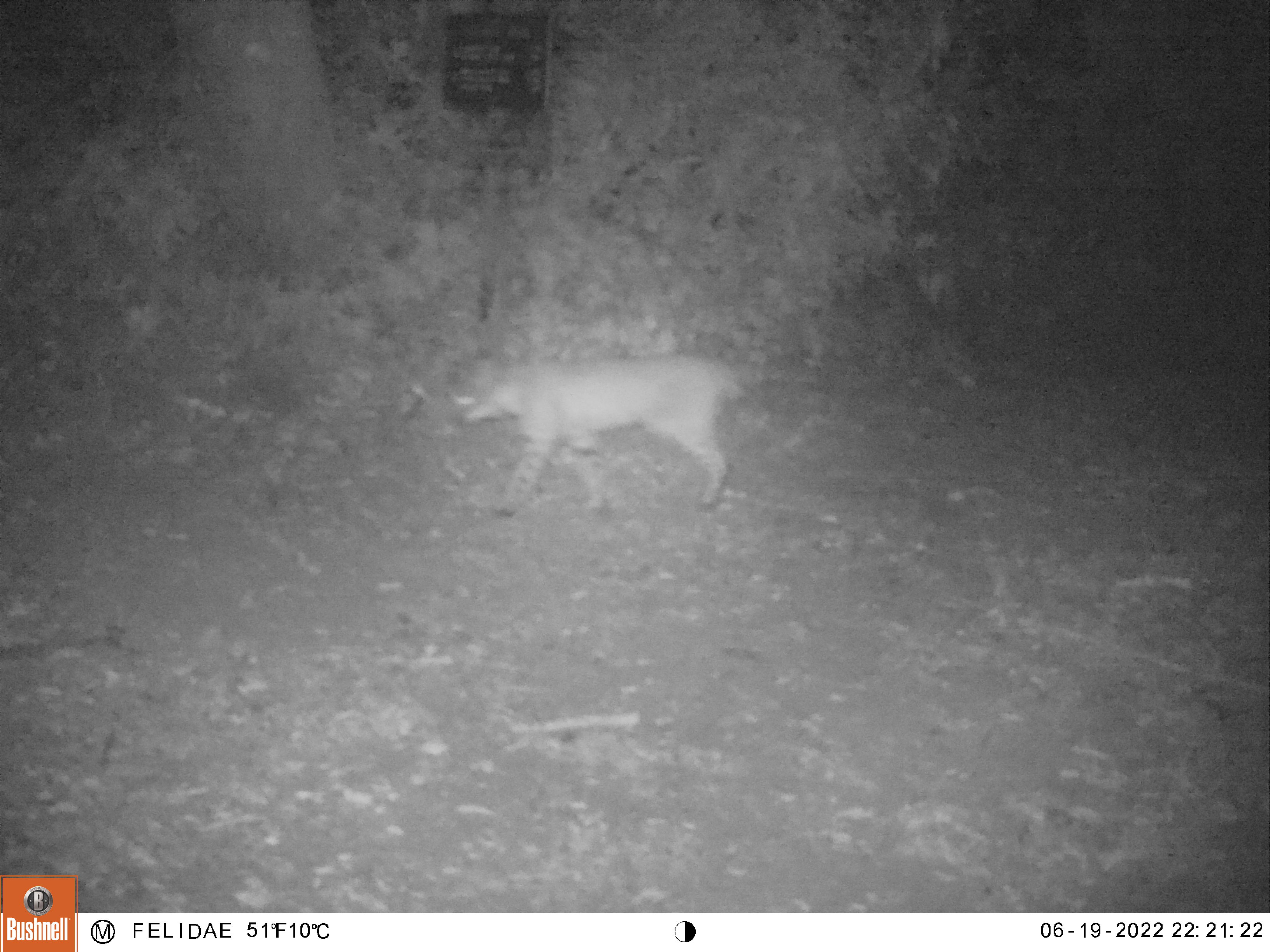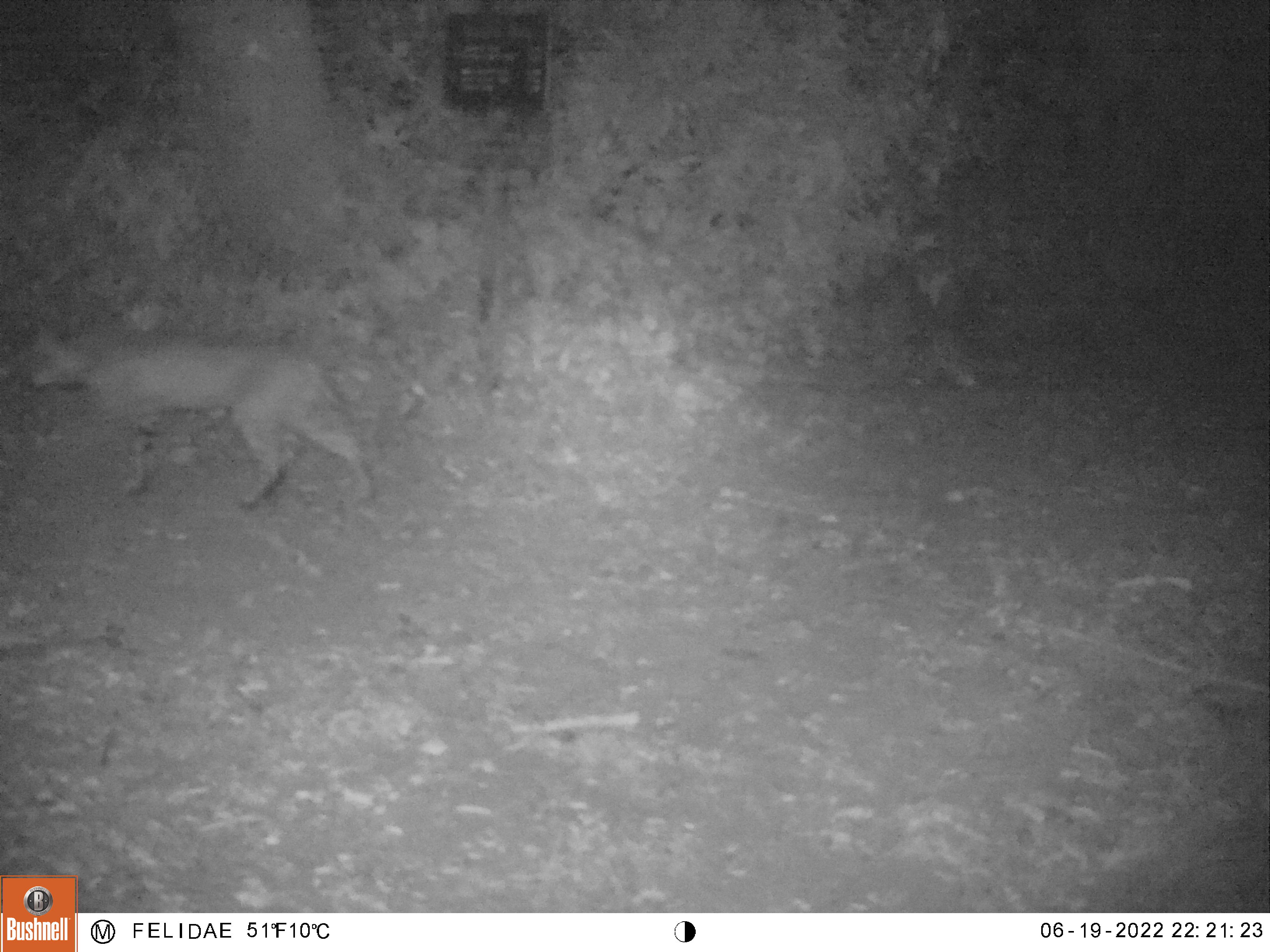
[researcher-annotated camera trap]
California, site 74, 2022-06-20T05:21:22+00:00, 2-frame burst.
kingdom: Animalia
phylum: Chordata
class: Mammalia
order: Carnivora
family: Felidae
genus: Lynx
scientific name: Lynx rufus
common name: bobcat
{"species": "bobcat (Lynx rufus)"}